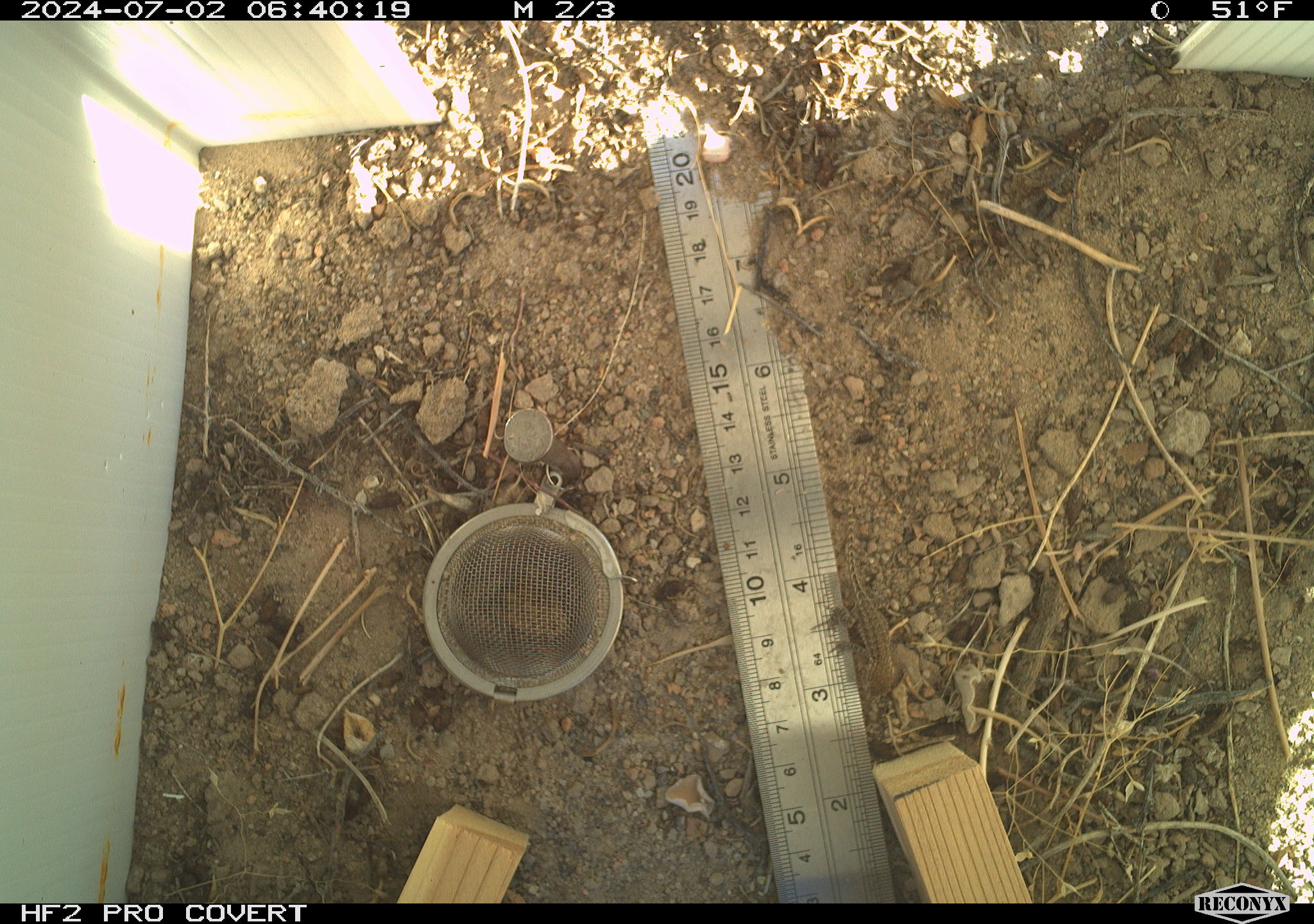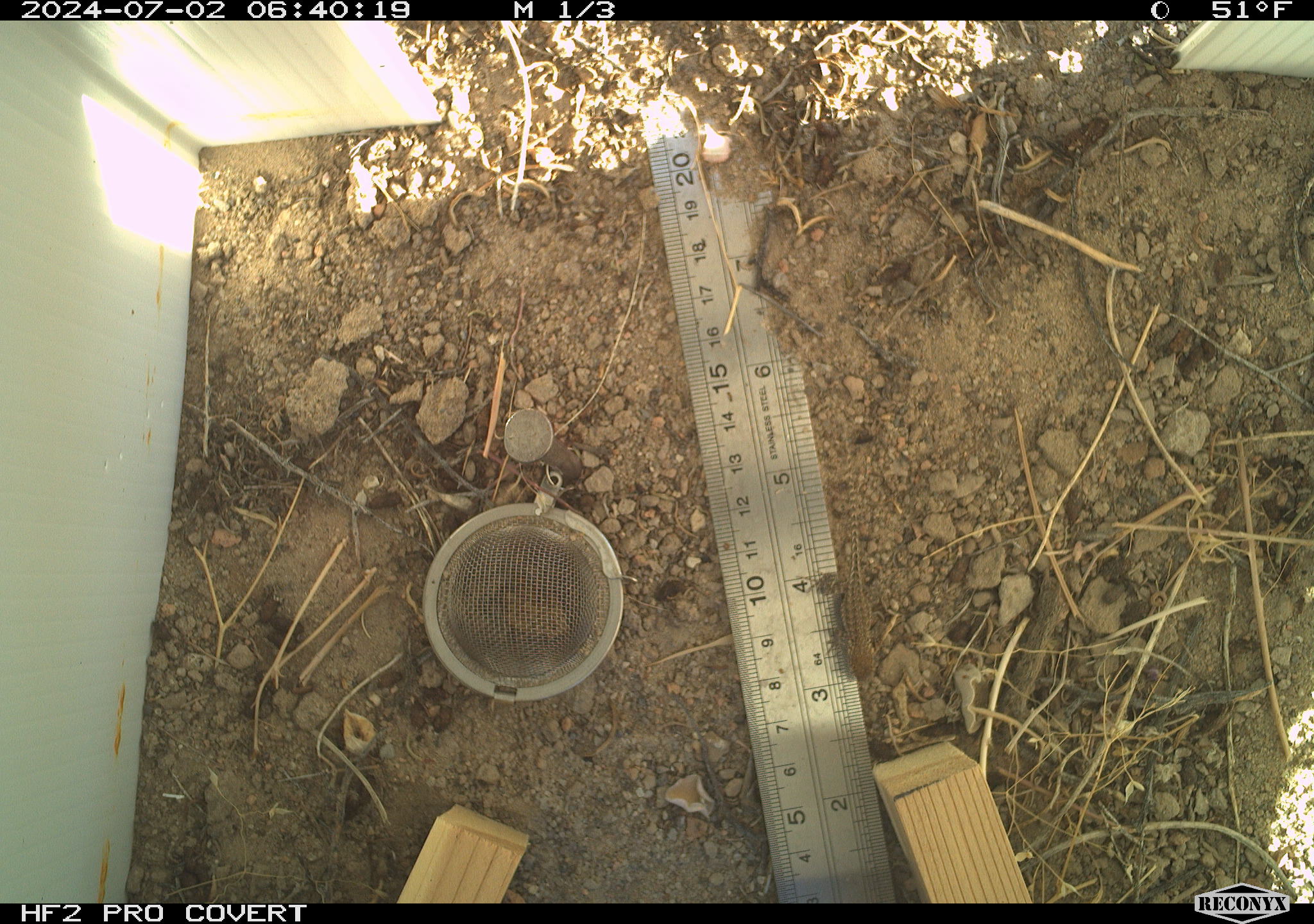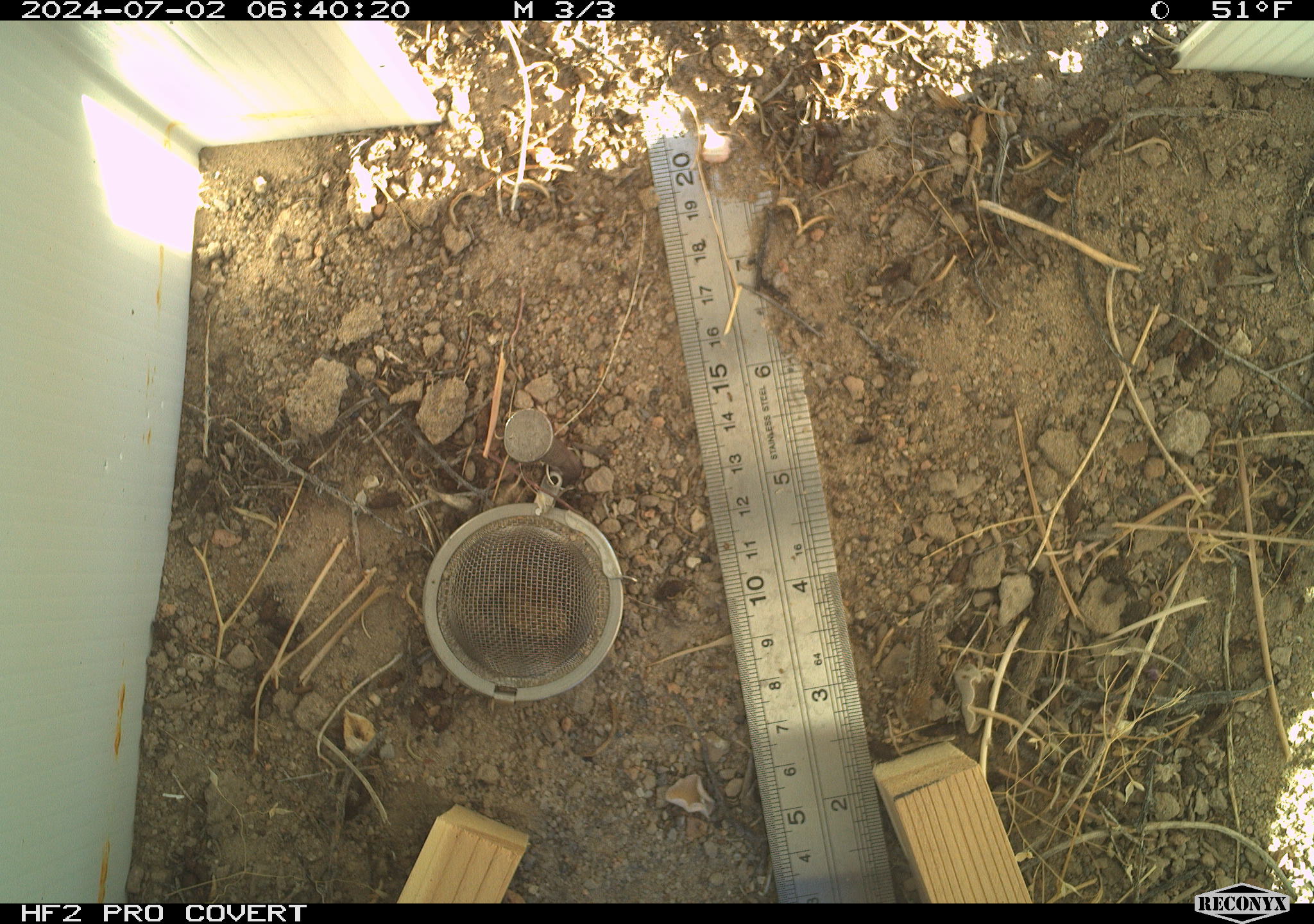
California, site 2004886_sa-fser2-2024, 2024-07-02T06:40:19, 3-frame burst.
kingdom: Animalia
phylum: Chordata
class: Reptilia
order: Squamata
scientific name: Squamata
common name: lizards and snakes